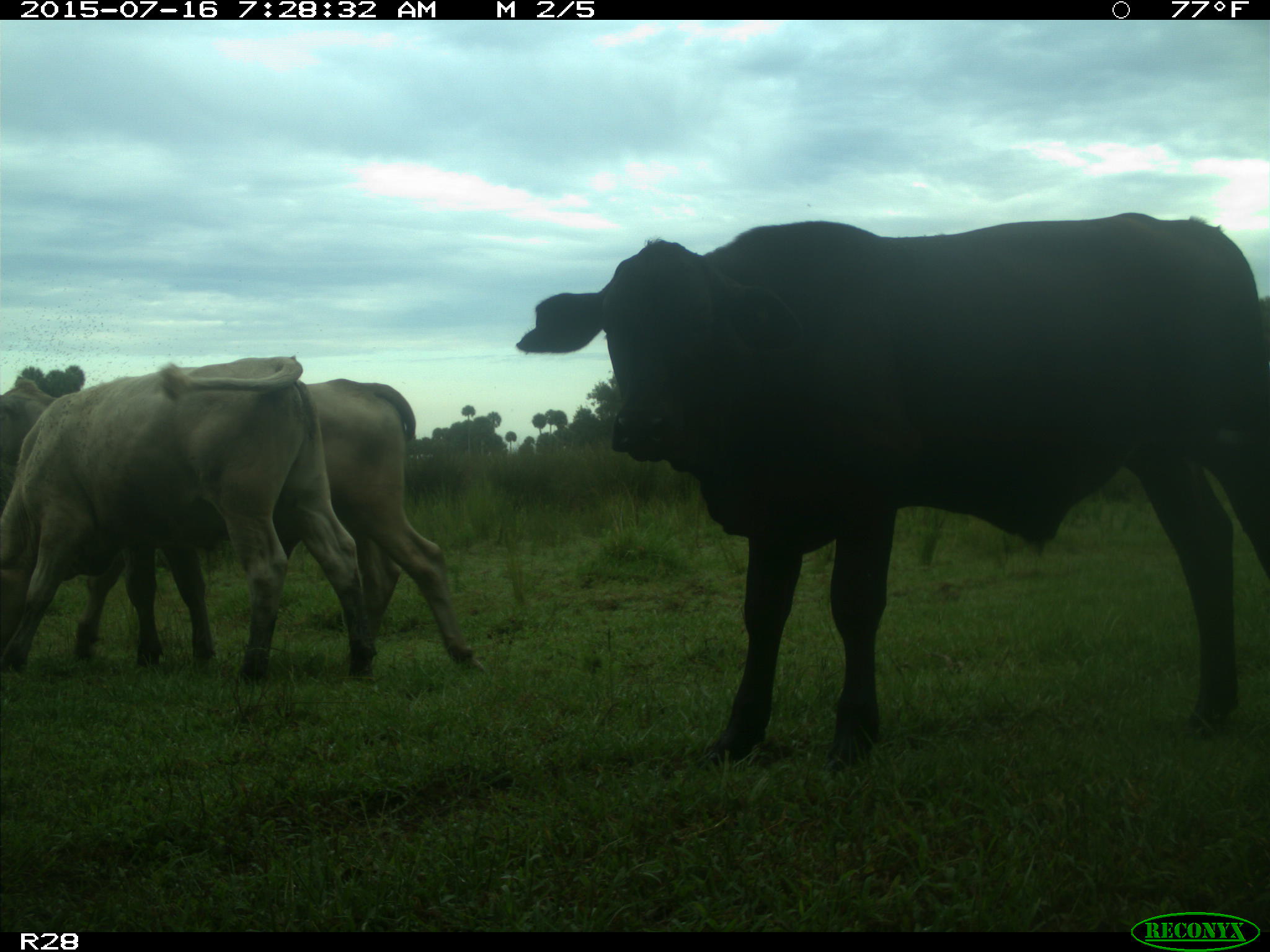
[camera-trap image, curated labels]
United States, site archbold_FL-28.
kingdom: Animalia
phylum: Chordata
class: Mammalia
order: Artiodactyla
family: Bovidae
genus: Bos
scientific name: Bos taurus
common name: domestic cow